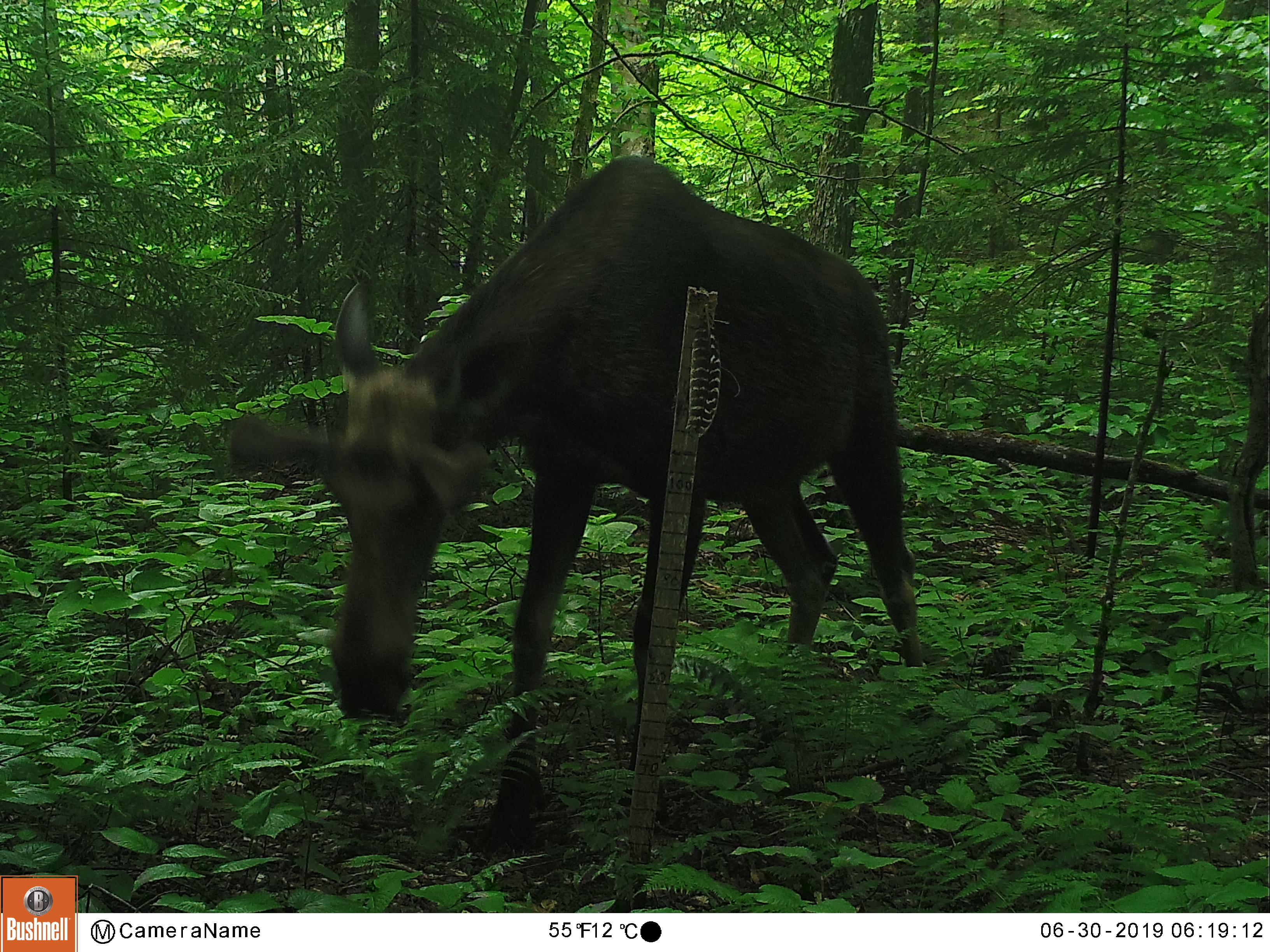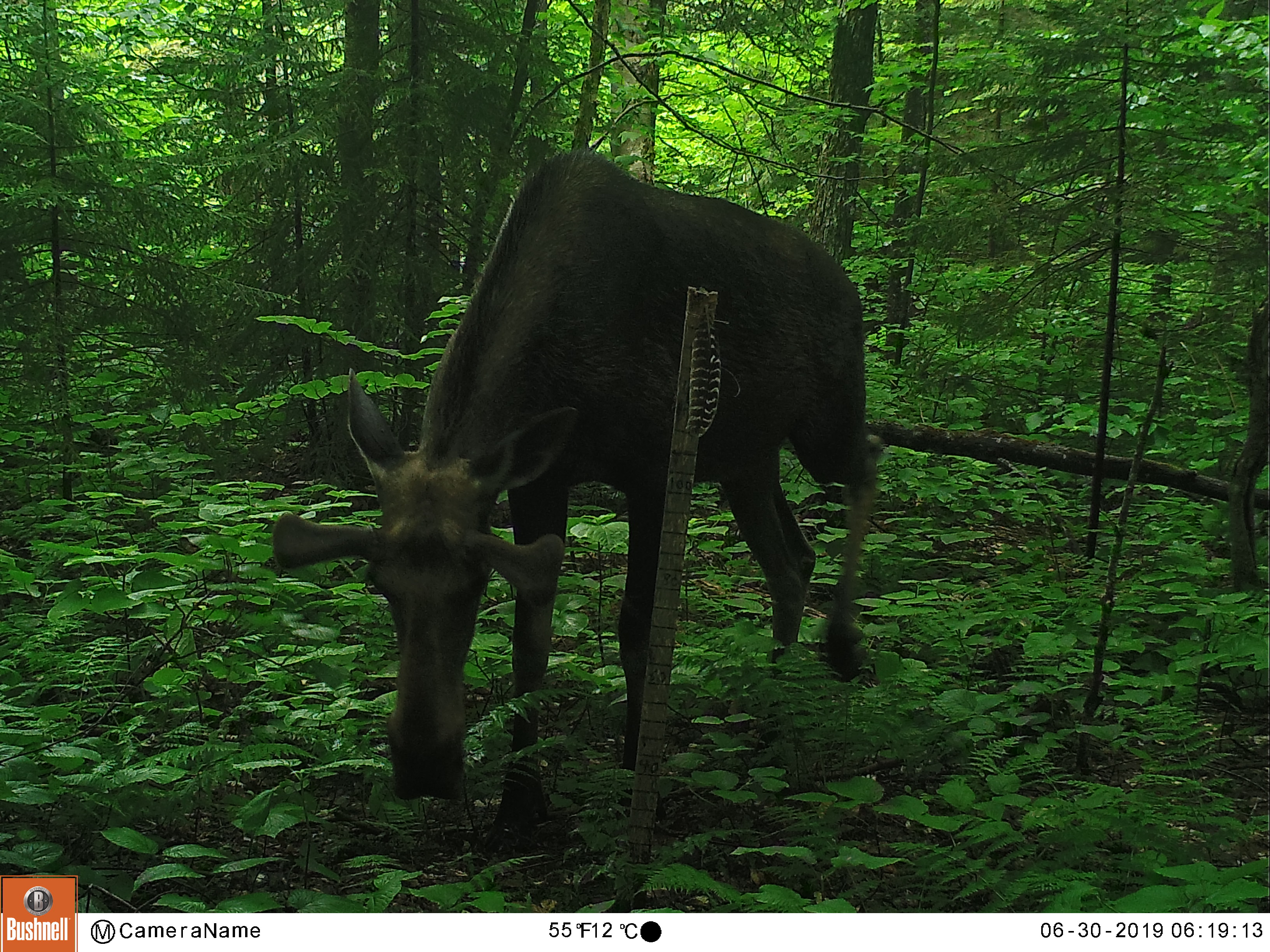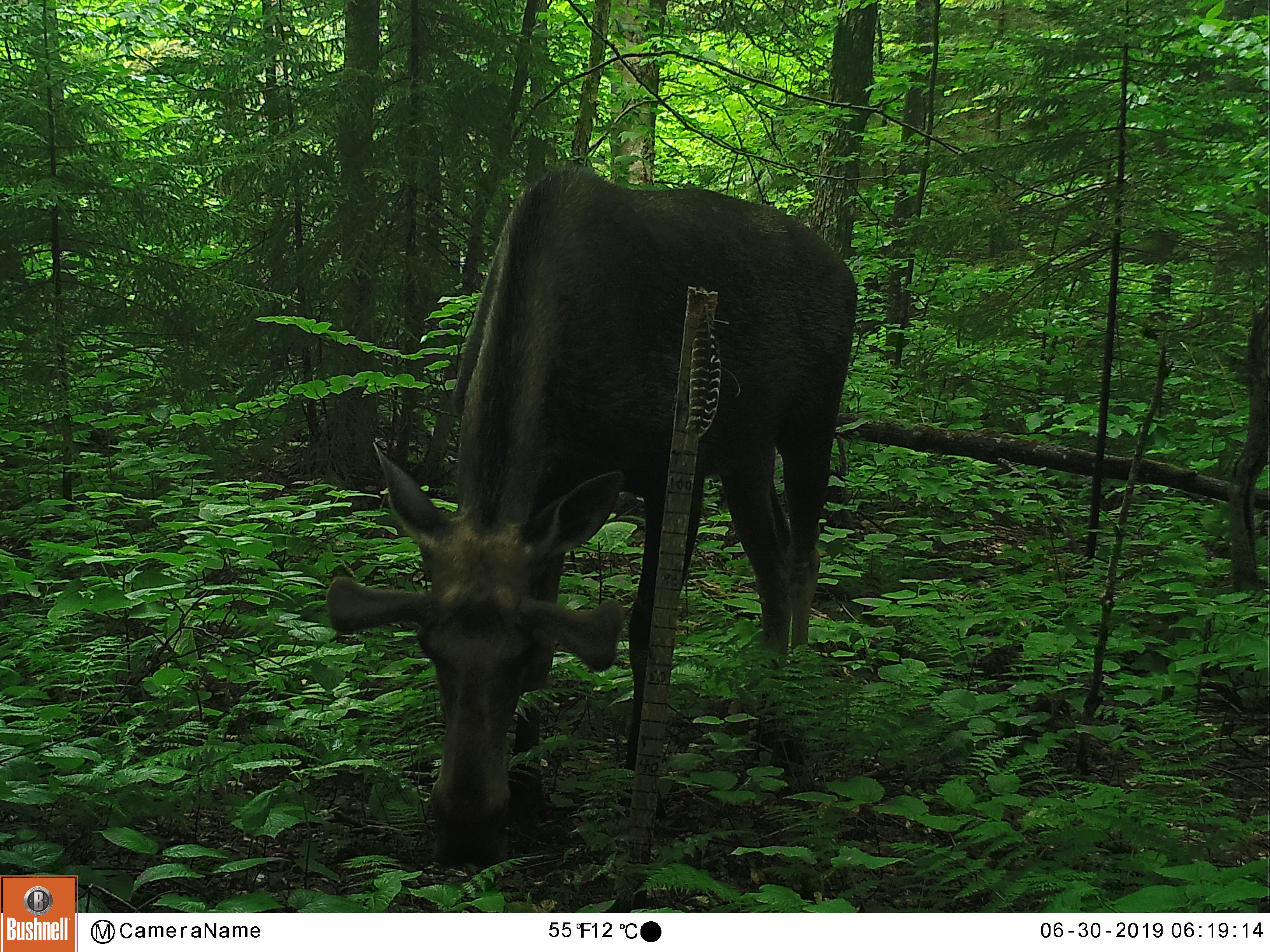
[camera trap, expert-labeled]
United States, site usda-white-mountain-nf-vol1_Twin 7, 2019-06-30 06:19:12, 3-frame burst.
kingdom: Animalia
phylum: Chordata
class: Mammalia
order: Artiodactyla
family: Cervidae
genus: Alces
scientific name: Alces alces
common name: moose